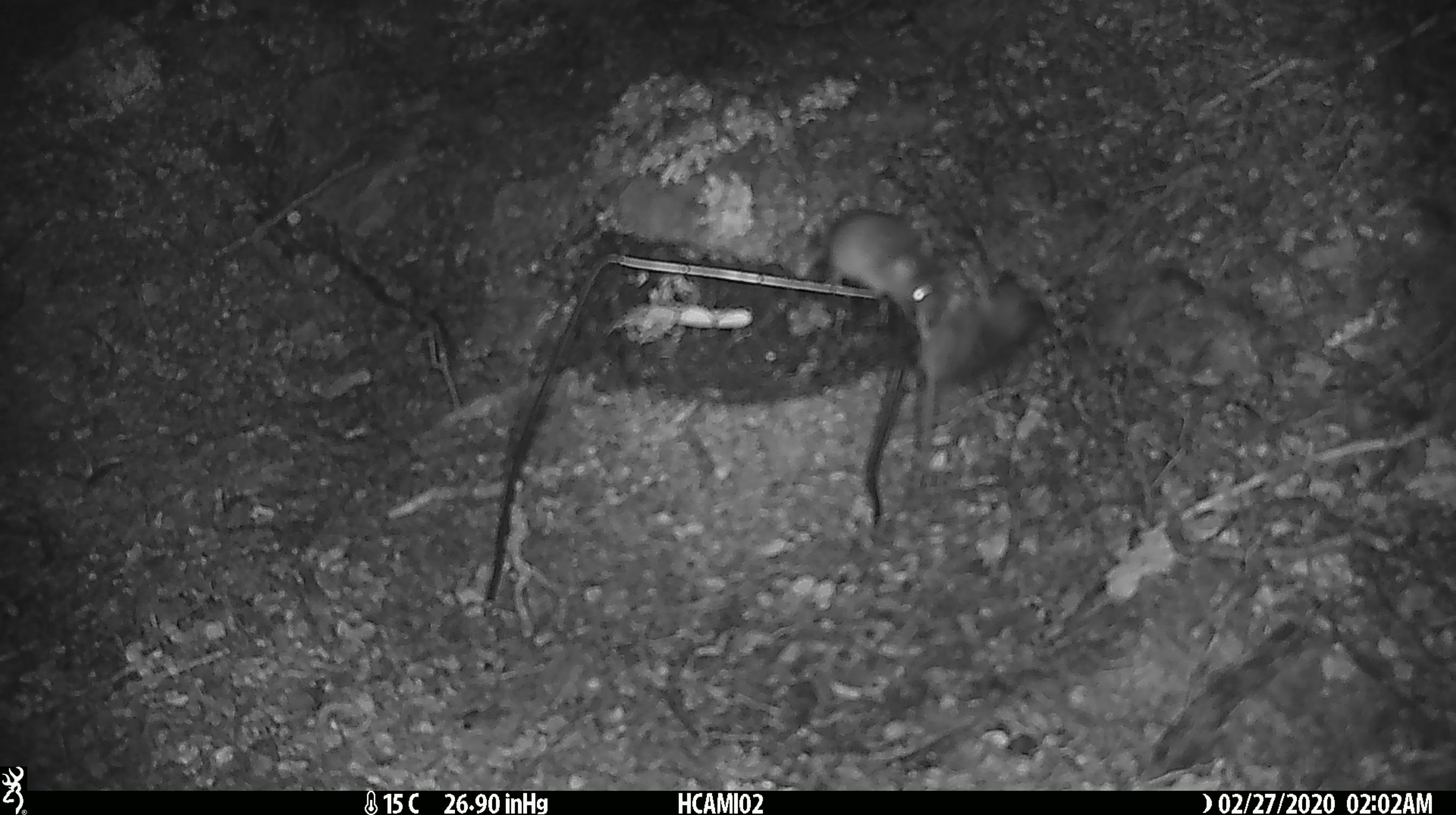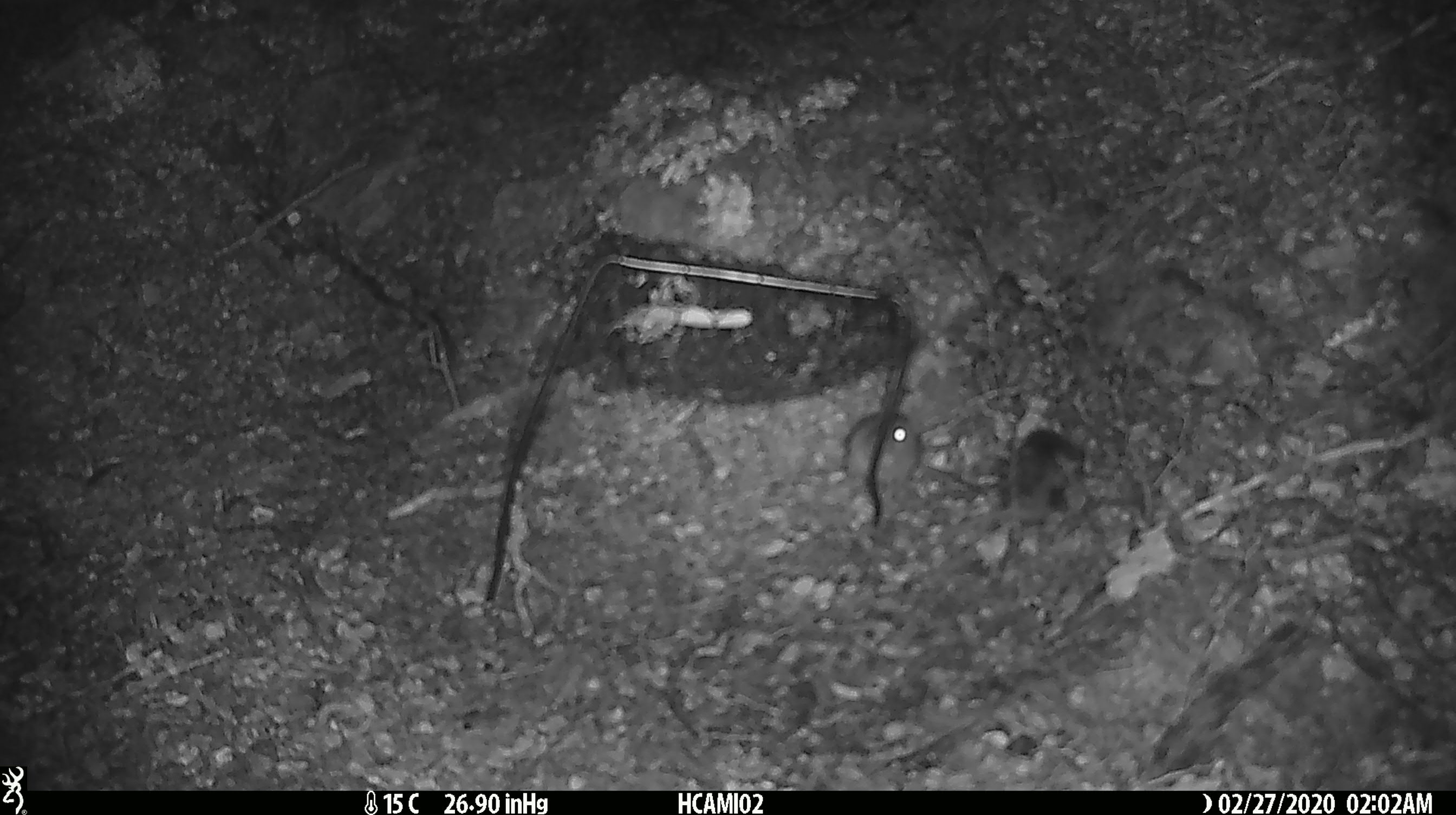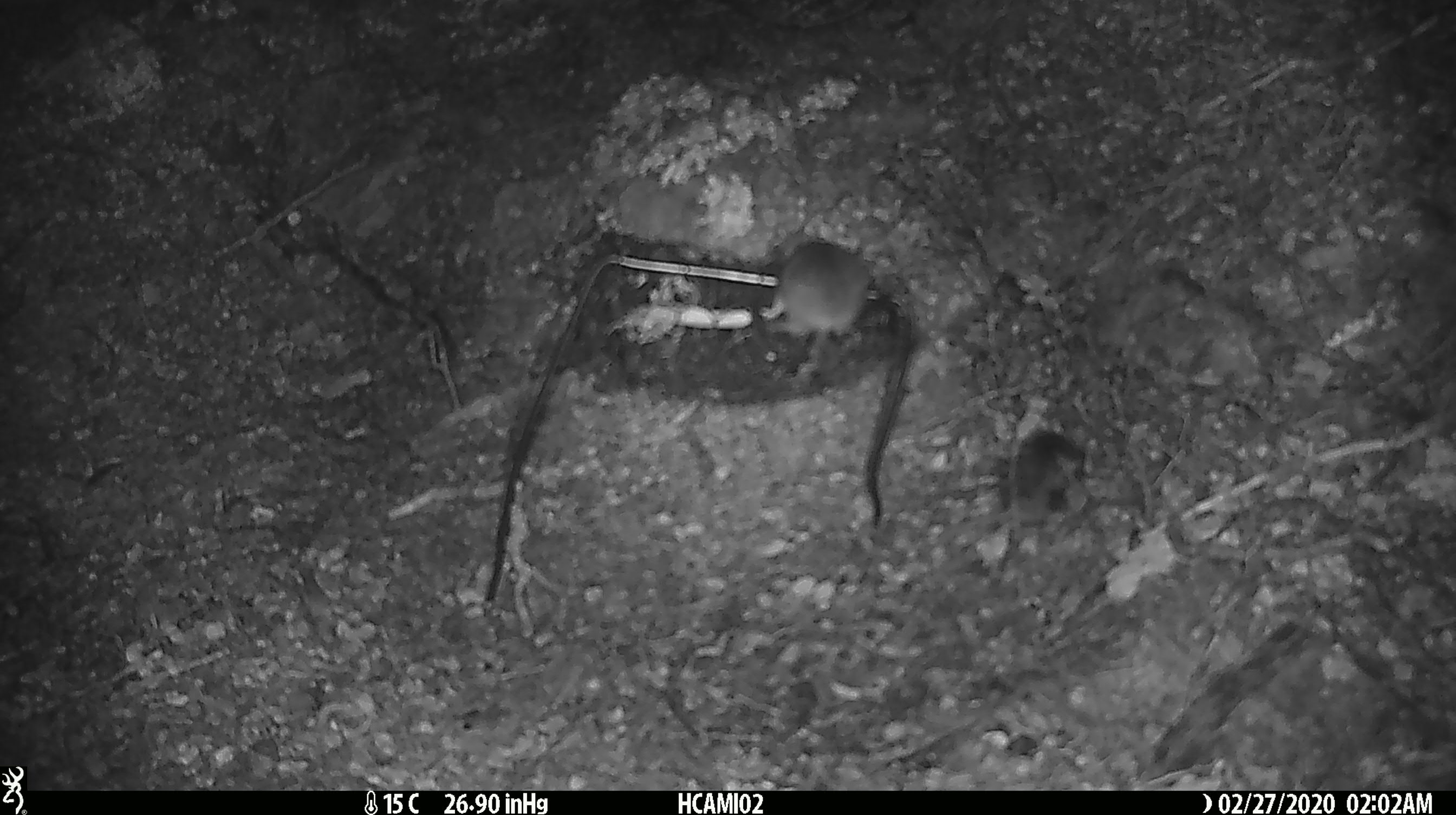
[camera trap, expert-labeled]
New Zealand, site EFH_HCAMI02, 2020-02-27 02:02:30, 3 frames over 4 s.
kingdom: Animalia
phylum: Chordata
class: Mammalia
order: Rodentia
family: Muridae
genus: Mus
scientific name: Mus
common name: mouse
Mouse (Mus).